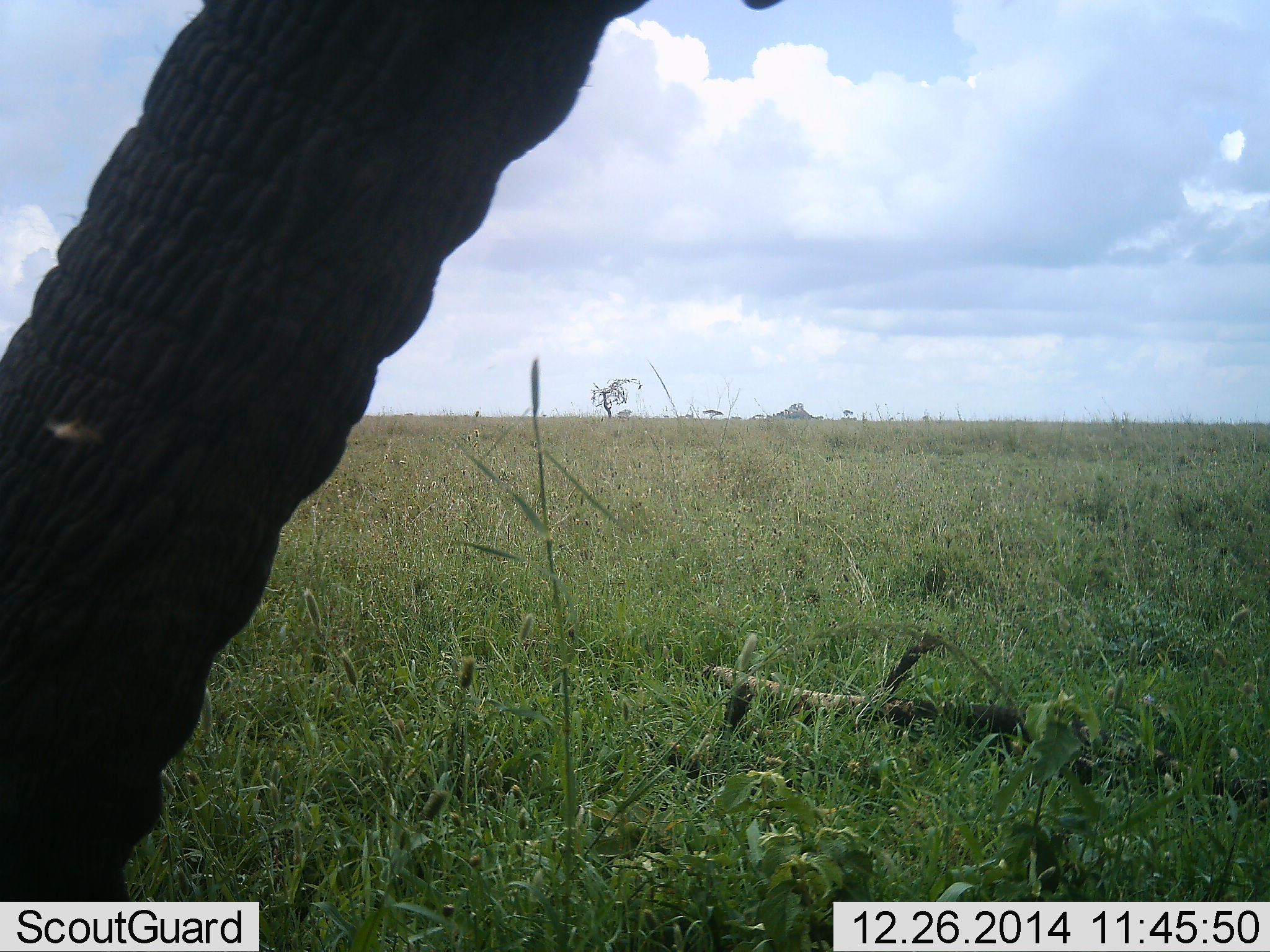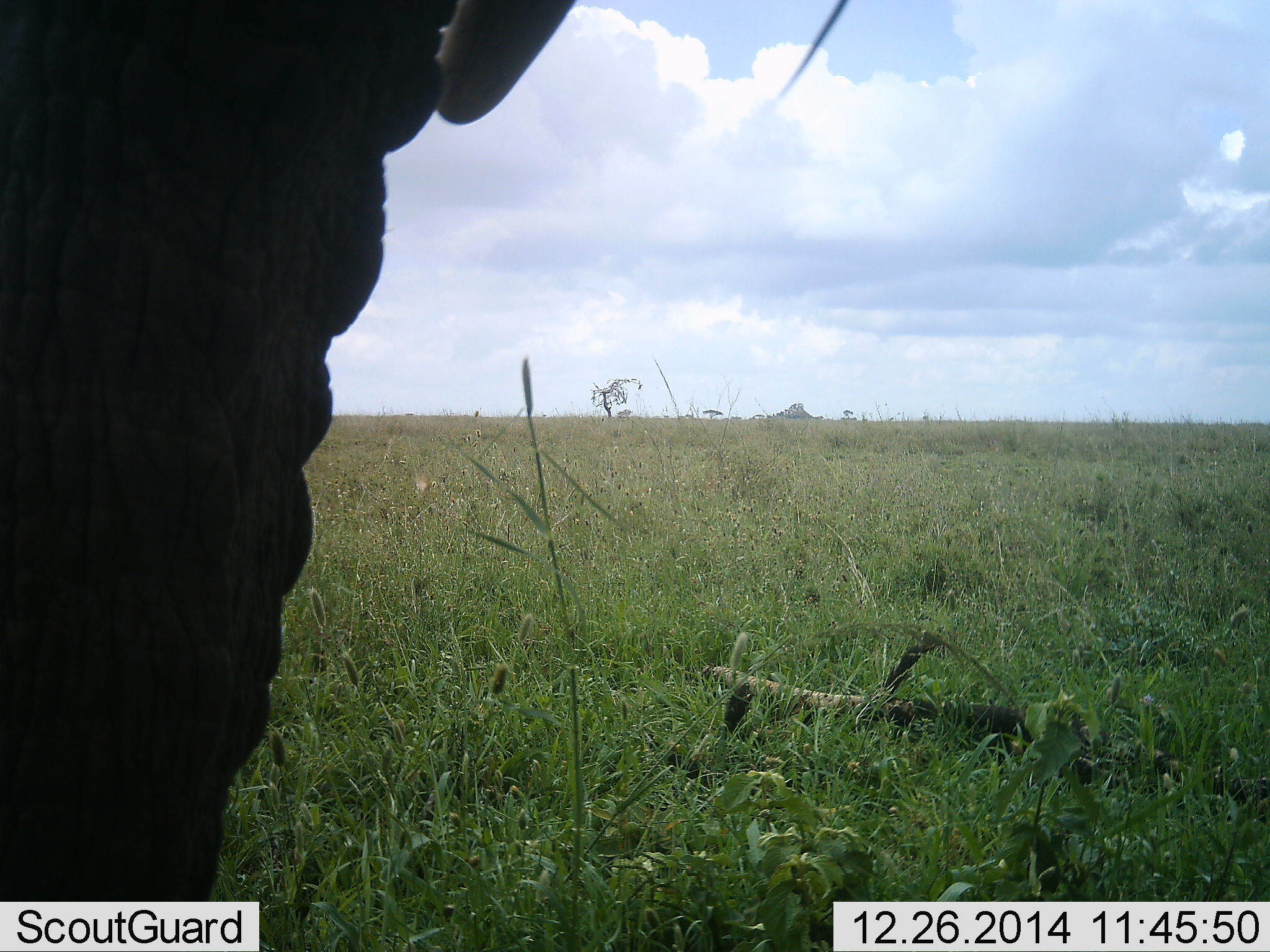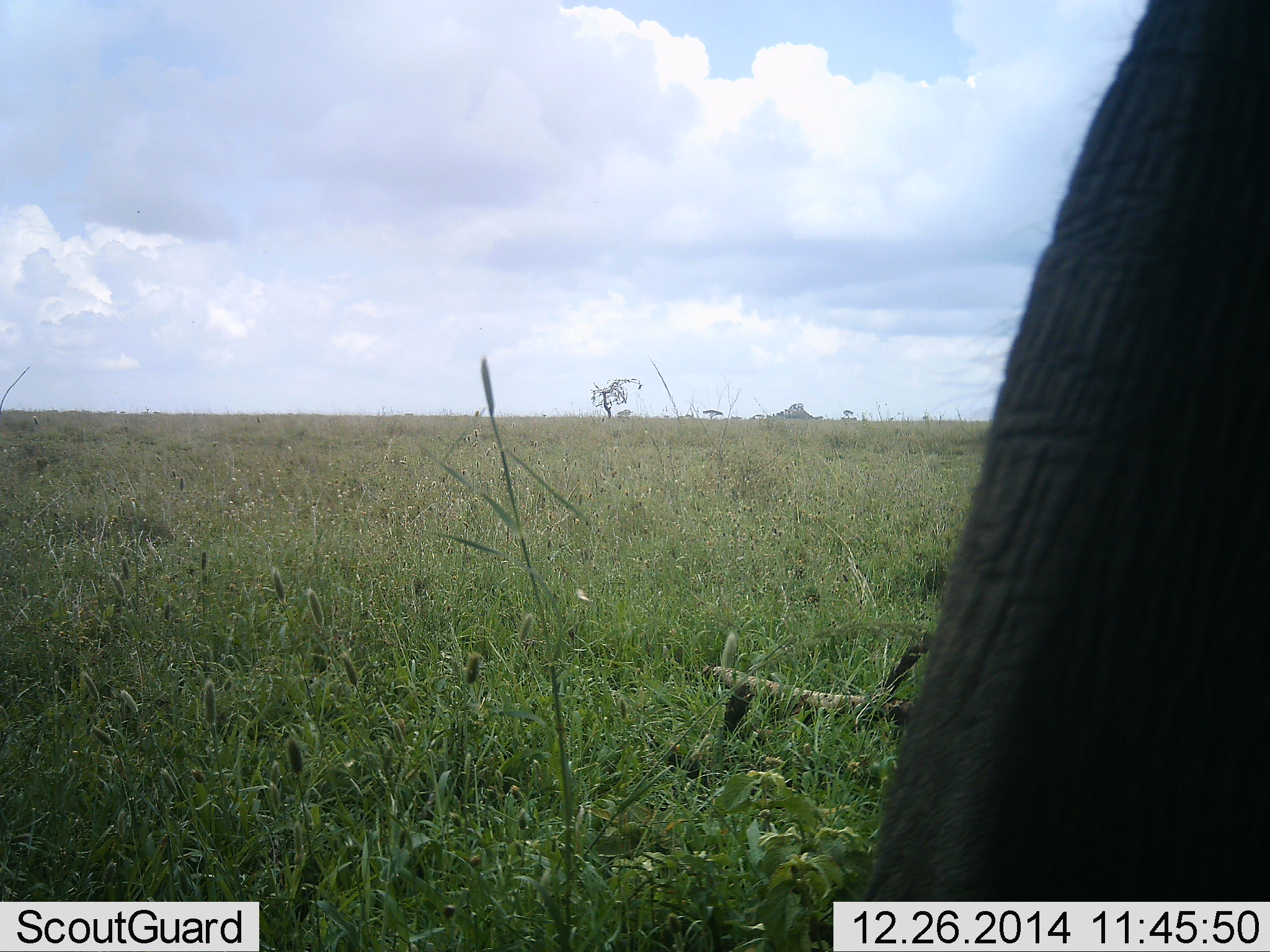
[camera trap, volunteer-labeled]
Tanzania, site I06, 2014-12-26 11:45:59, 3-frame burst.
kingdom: Animalia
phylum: Chordata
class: Mammalia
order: Proboscidea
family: Elephantidae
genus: Loxodonta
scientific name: Loxodonta africana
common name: african bush elephant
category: elephant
Elephant (african bush elephant) (Loxodonta africana), count 1. Behavior (volunteer vote fractions): standing 50%, resting 0%, moving 40%, interacting 0%. Young present (vote fraction): 0%. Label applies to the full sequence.